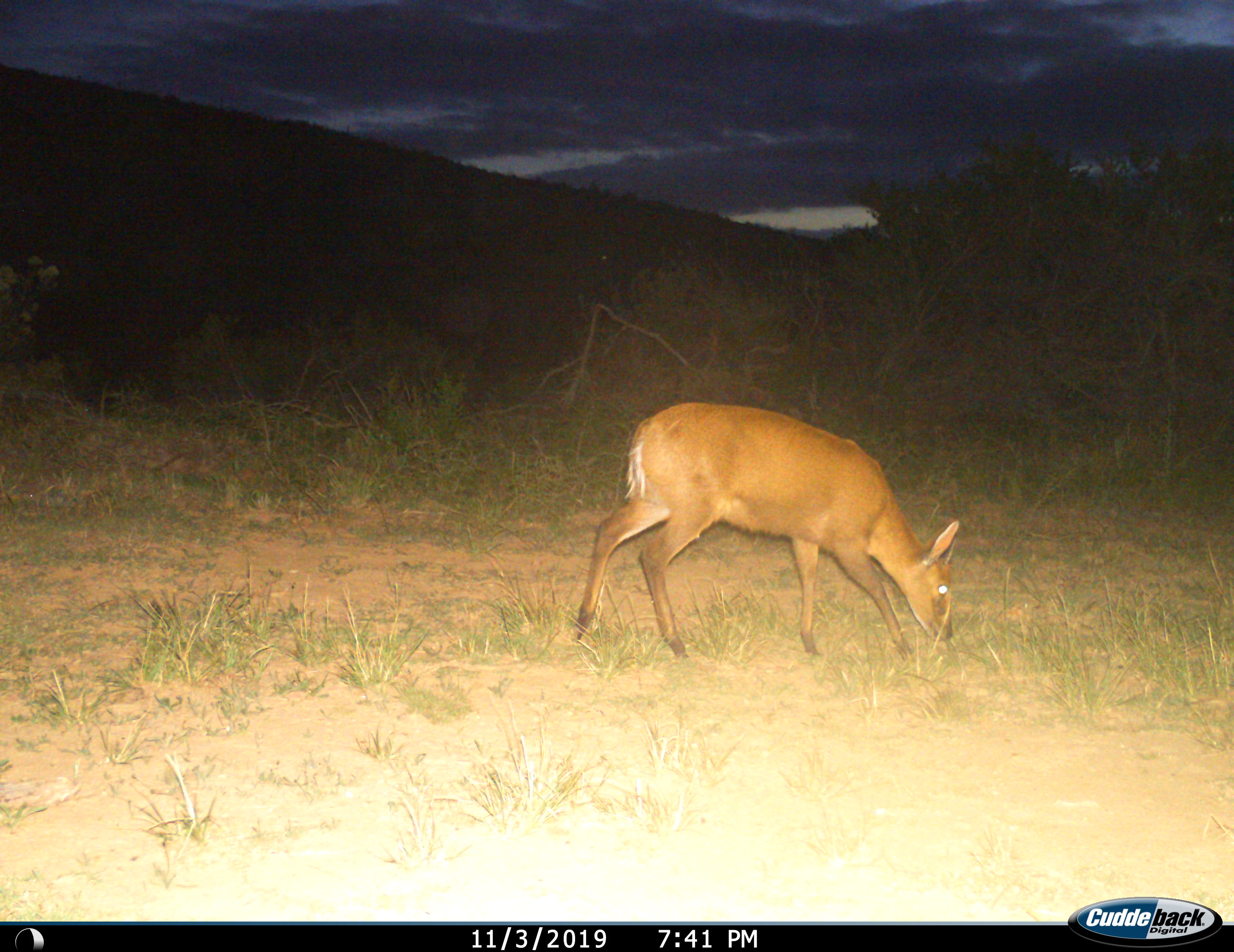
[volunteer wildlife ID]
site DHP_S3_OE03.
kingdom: Animalia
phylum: Chordata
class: Mammalia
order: Artiodactyla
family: Bovidae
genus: Raphicerus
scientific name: Raphicerus campestris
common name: steenbok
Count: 1.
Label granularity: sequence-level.